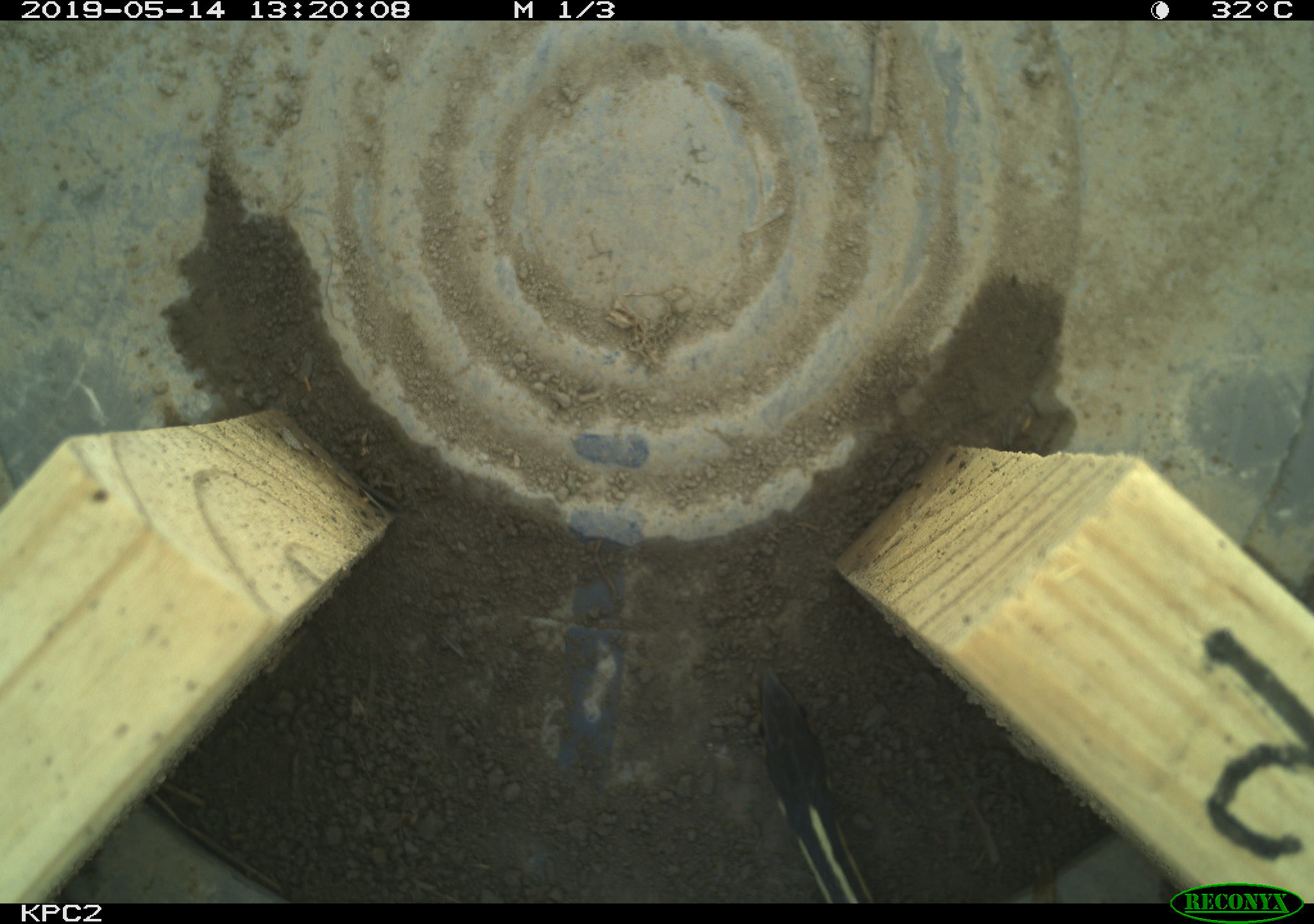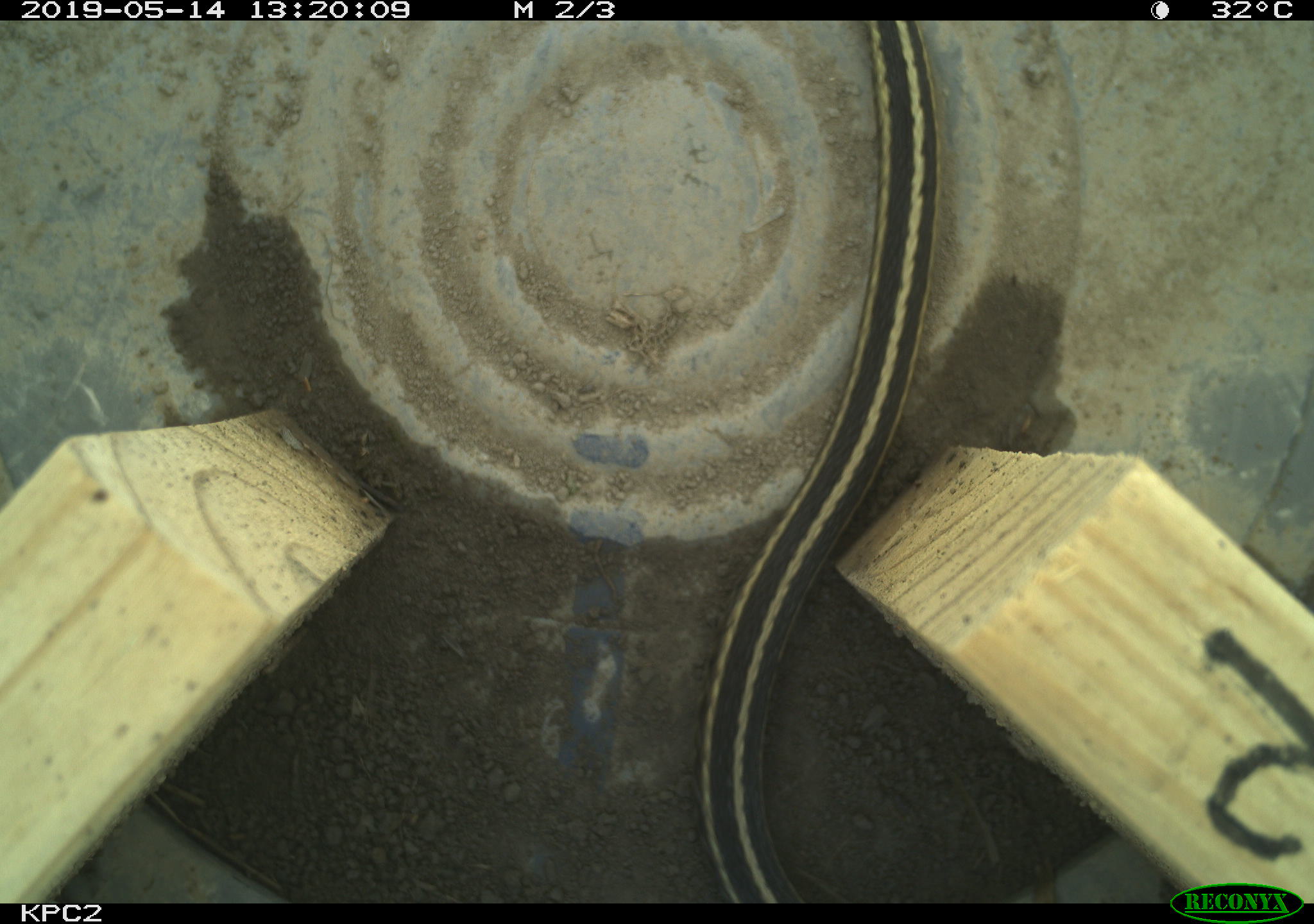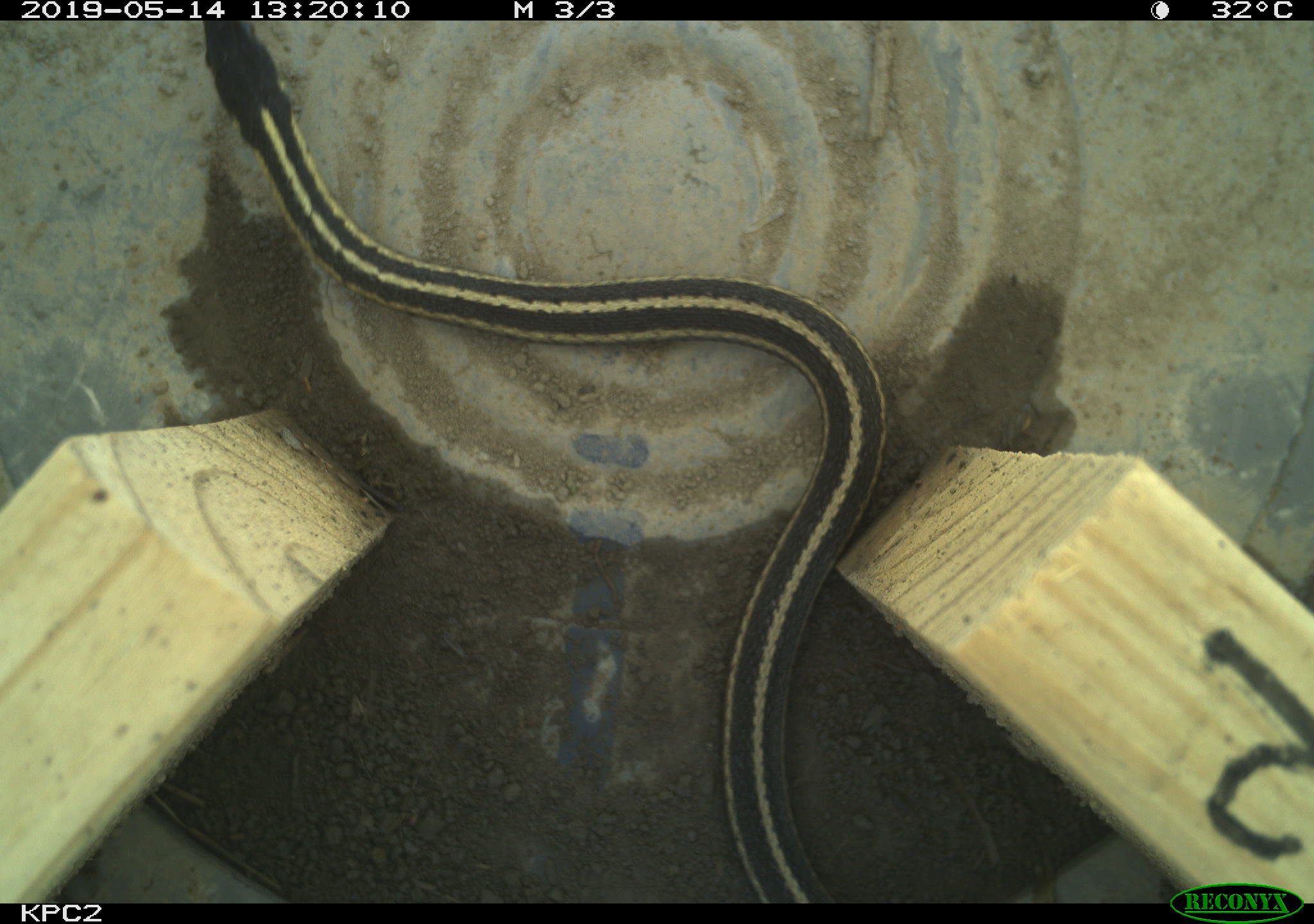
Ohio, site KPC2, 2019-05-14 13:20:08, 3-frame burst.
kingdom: Animalia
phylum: Chordata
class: Reptilia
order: Squamata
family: Colubridae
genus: Thamnophis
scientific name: Thamnophis sirtalis sirtalis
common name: eastern gartersnake